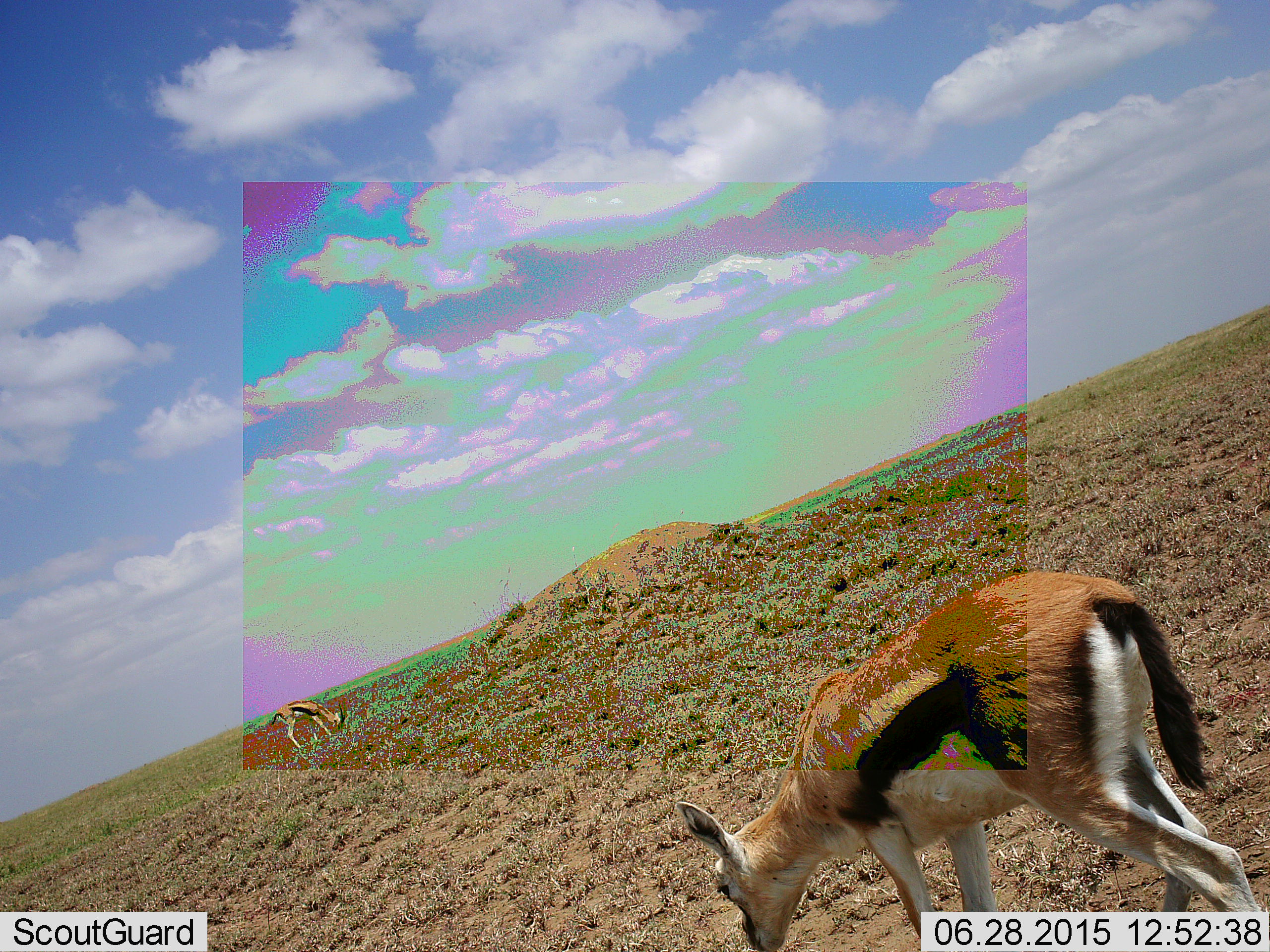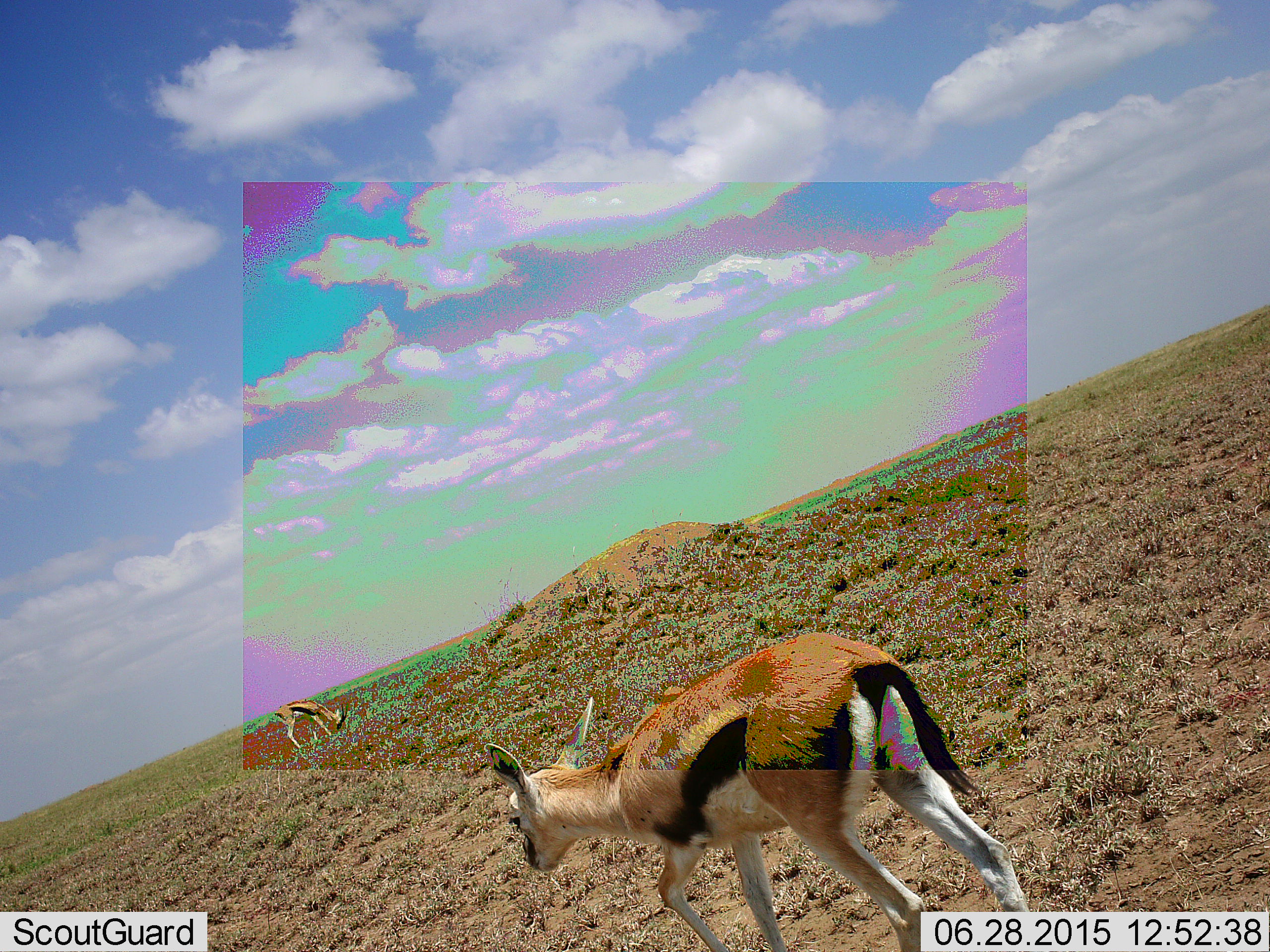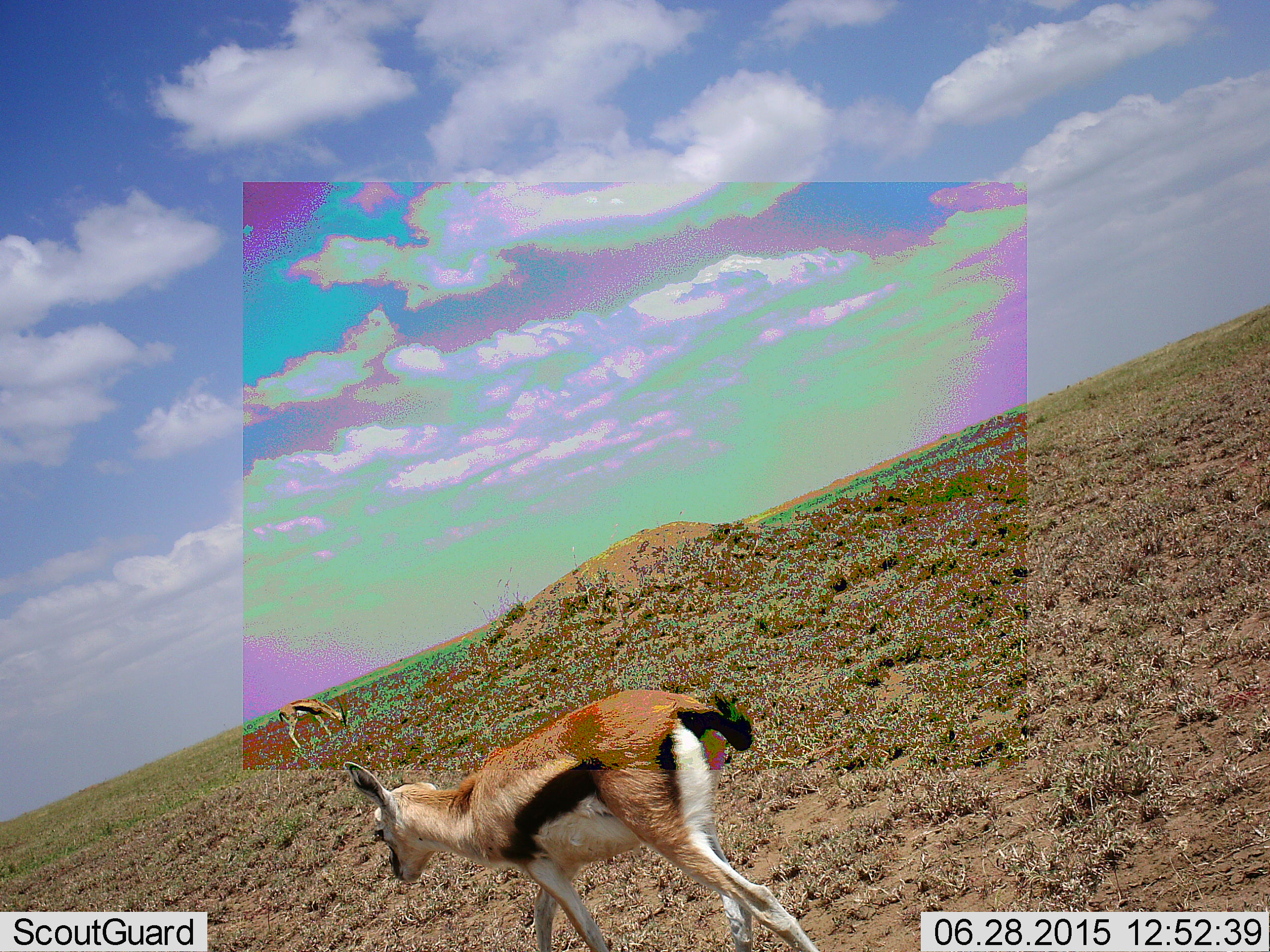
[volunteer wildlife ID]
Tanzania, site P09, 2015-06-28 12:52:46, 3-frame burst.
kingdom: Animalia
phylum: Chordata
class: Mammalia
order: Artiodactyla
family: Bovidae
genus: Eudorcas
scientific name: Eudorcas thomsonii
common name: thomson's gazelle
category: gazellethomsons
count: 2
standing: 20%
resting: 0%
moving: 90%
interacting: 0%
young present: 0%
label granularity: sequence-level